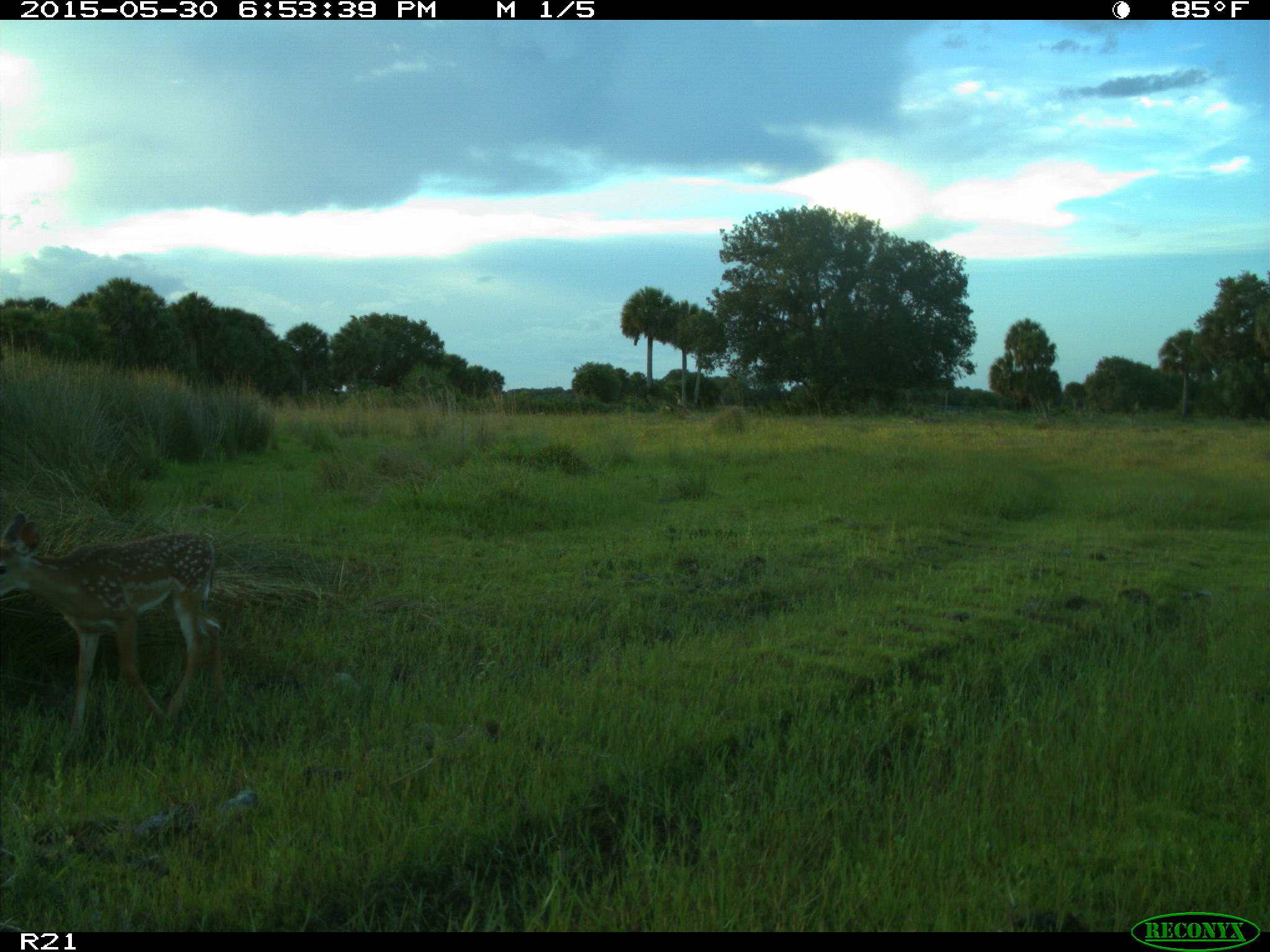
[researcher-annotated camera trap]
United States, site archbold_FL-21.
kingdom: Animalia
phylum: Chordata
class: Mammalia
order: Artiodactyla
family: Cervidae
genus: Odocoileus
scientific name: Odocoileus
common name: deer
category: unidentified deer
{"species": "unidentified deer (deer) (Odocoileus)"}